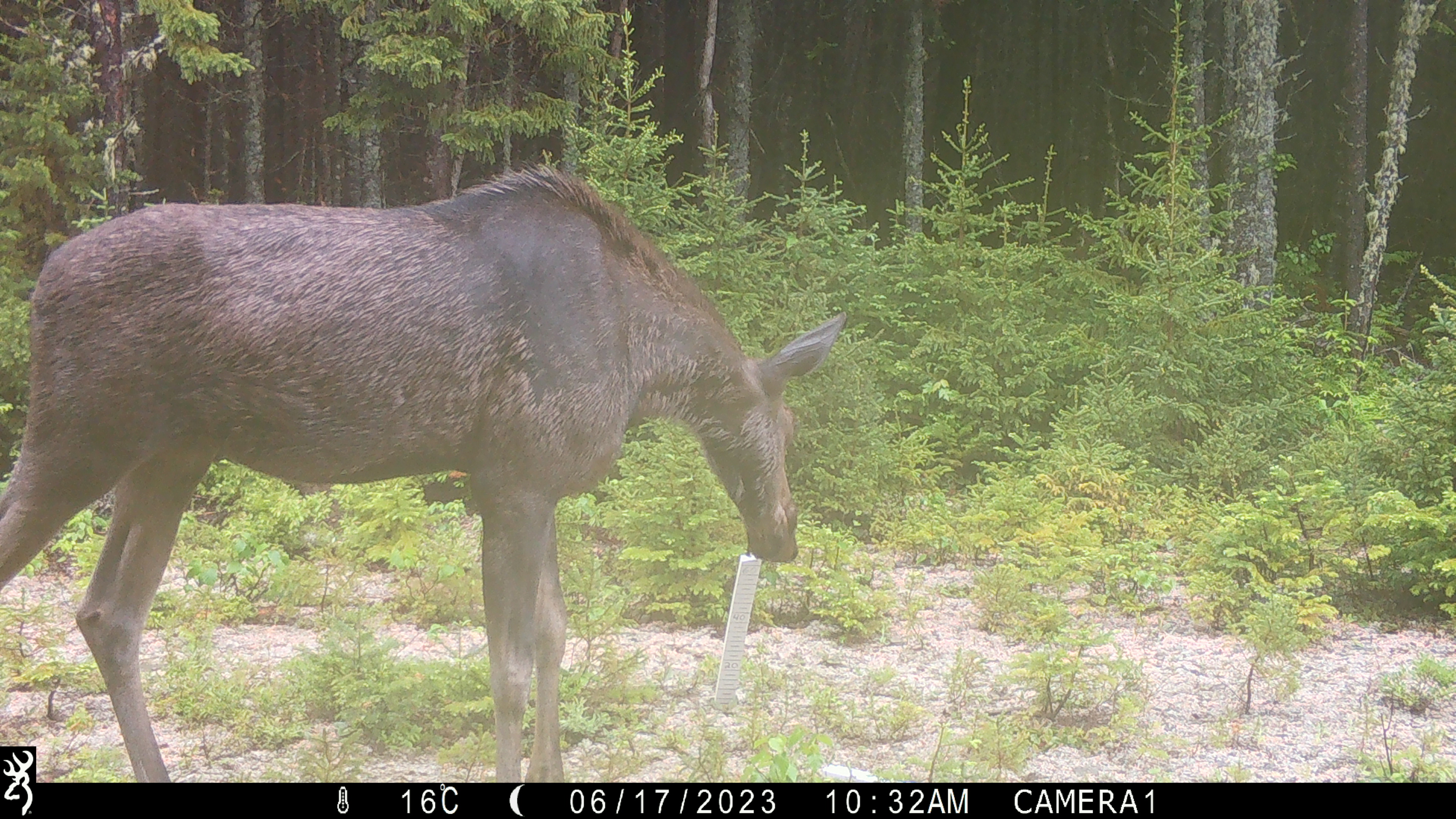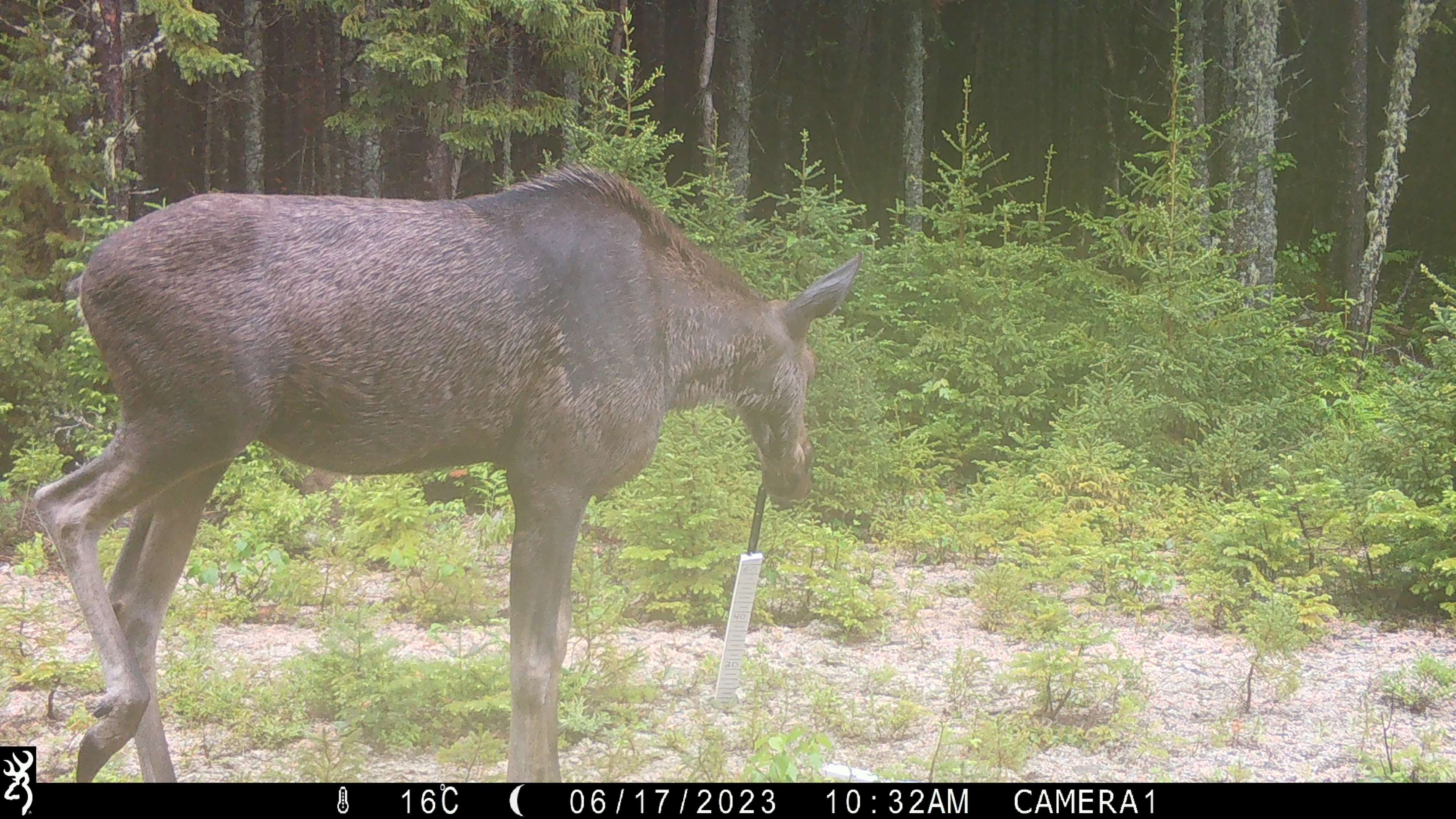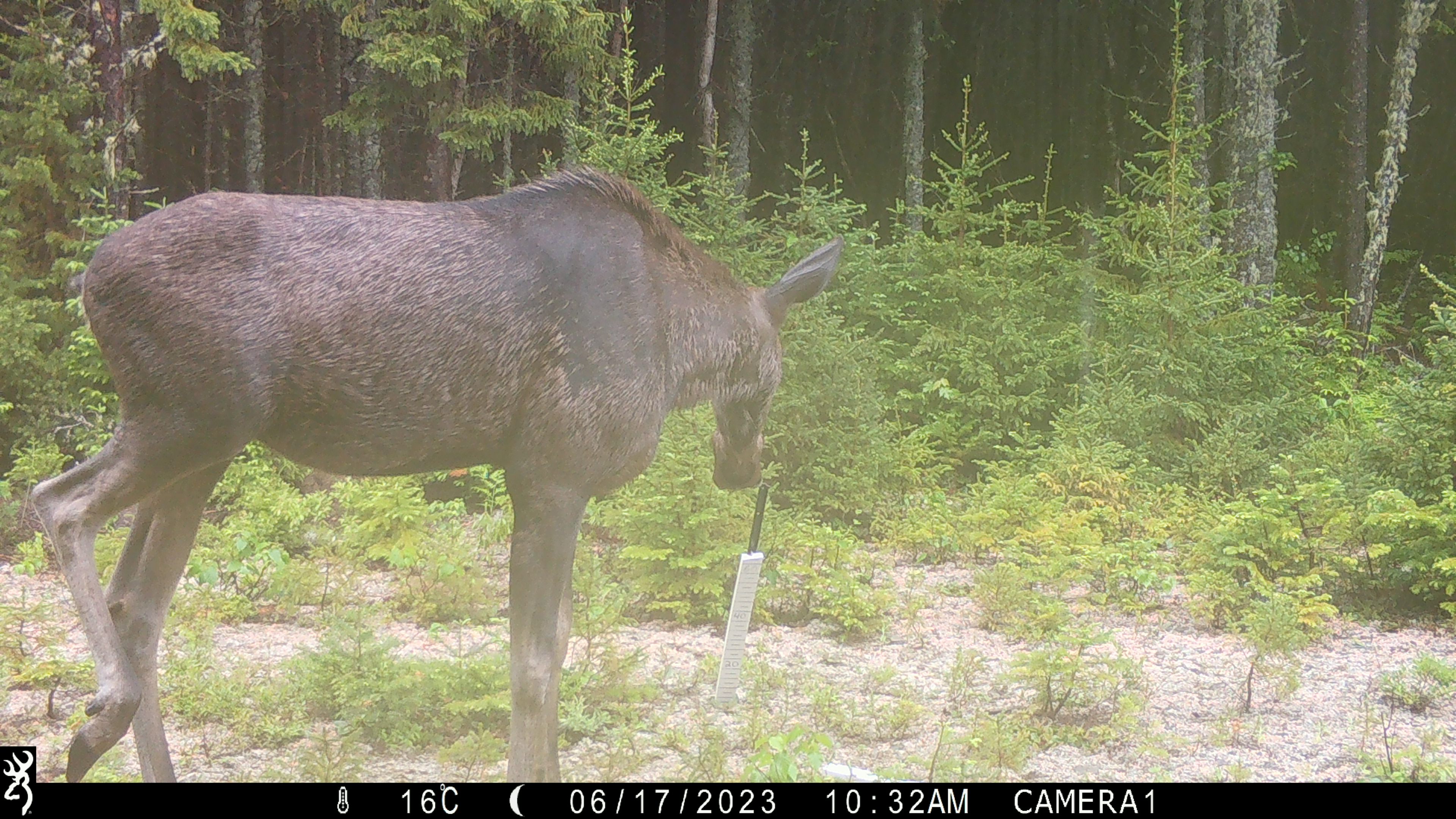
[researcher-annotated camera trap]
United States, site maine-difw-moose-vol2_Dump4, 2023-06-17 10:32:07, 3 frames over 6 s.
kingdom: Animalia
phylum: Chordata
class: Mammalia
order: Artiodactyla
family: Cervidae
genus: Alces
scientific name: Alces alces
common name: moose